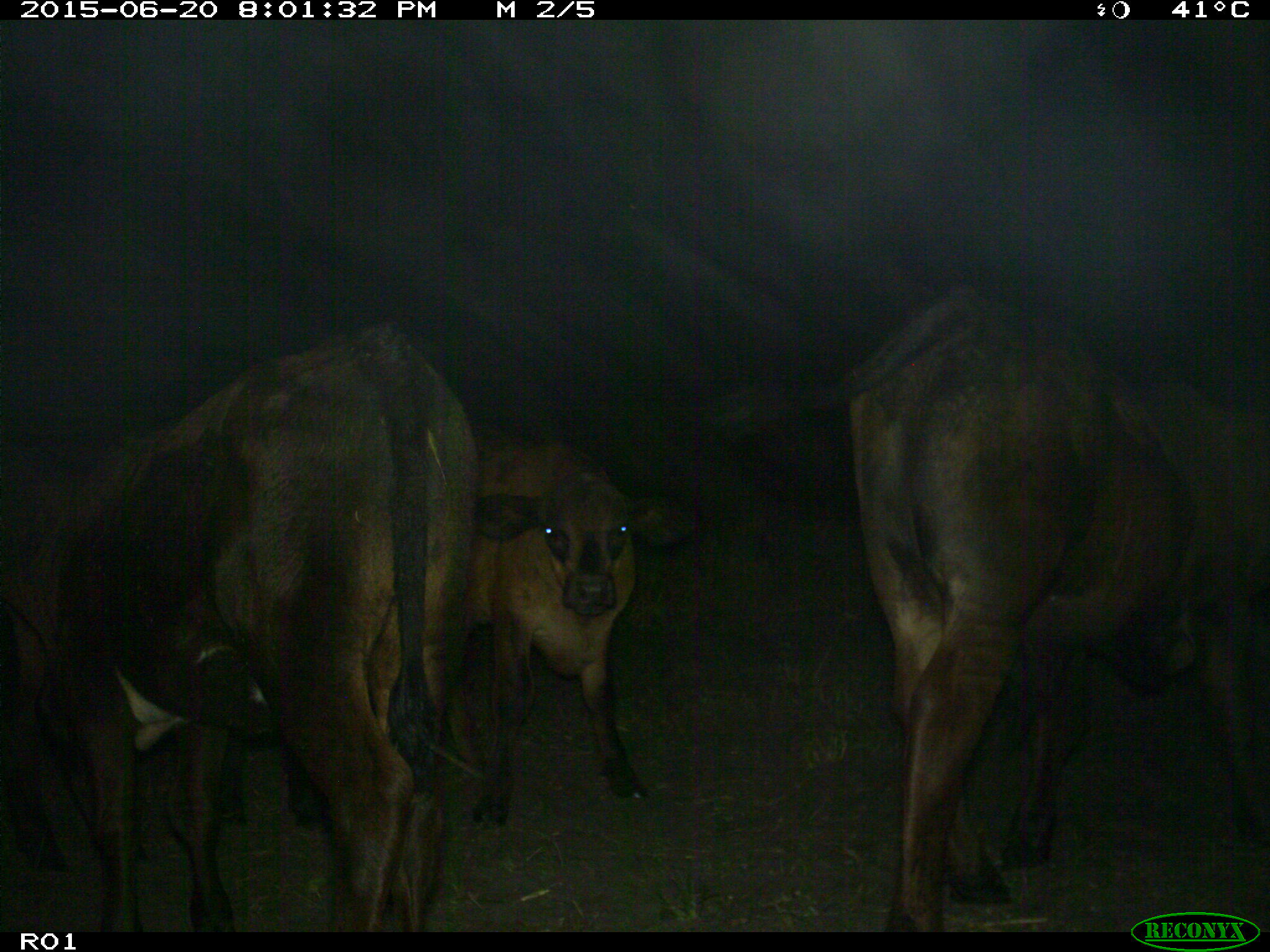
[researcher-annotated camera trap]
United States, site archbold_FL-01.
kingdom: Animalia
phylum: Chordata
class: Mammalia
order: Artiodactyla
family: Bovidae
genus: Bos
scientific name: Bos taurus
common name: domestic cow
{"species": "Bos taurus (domestic cow)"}